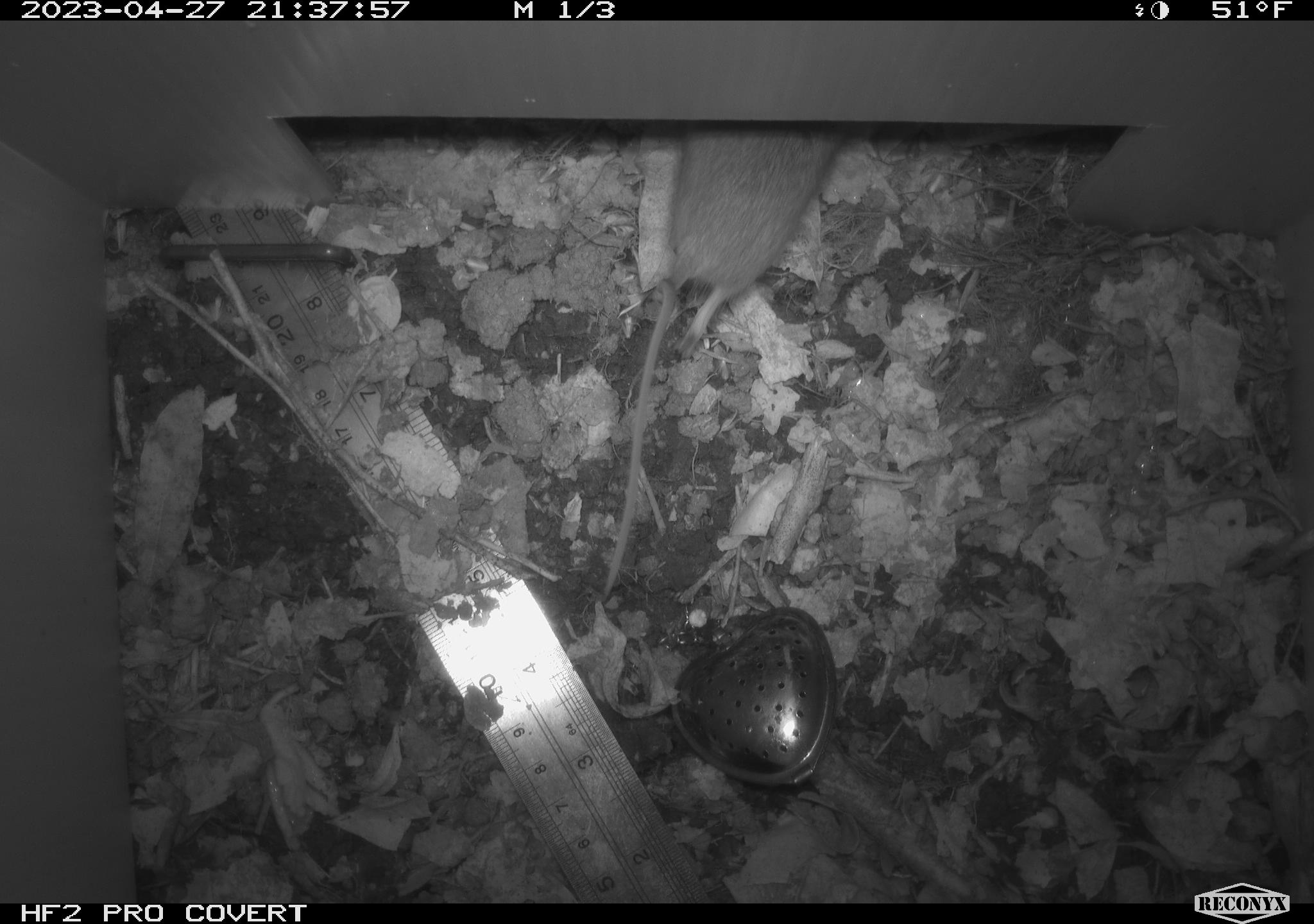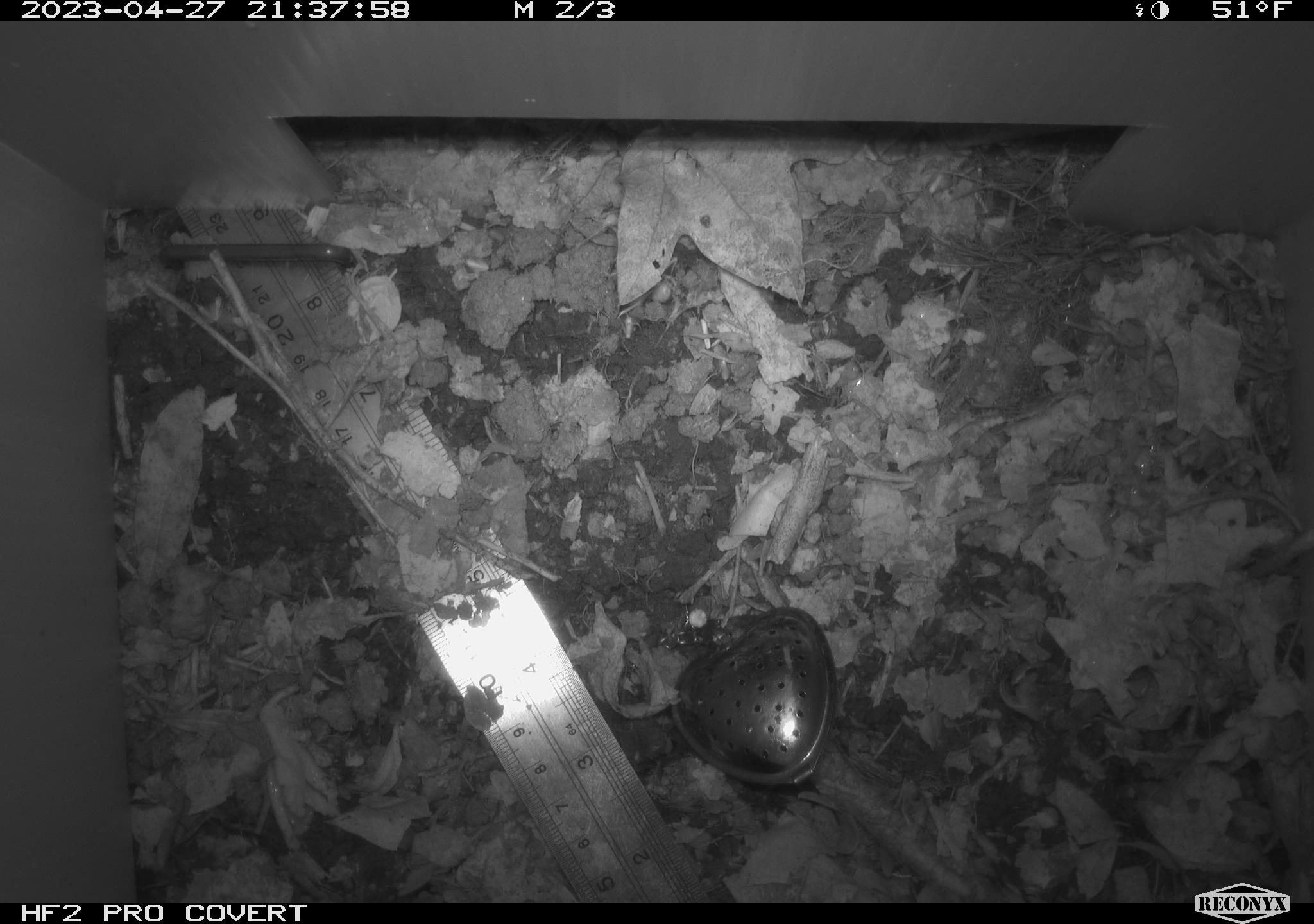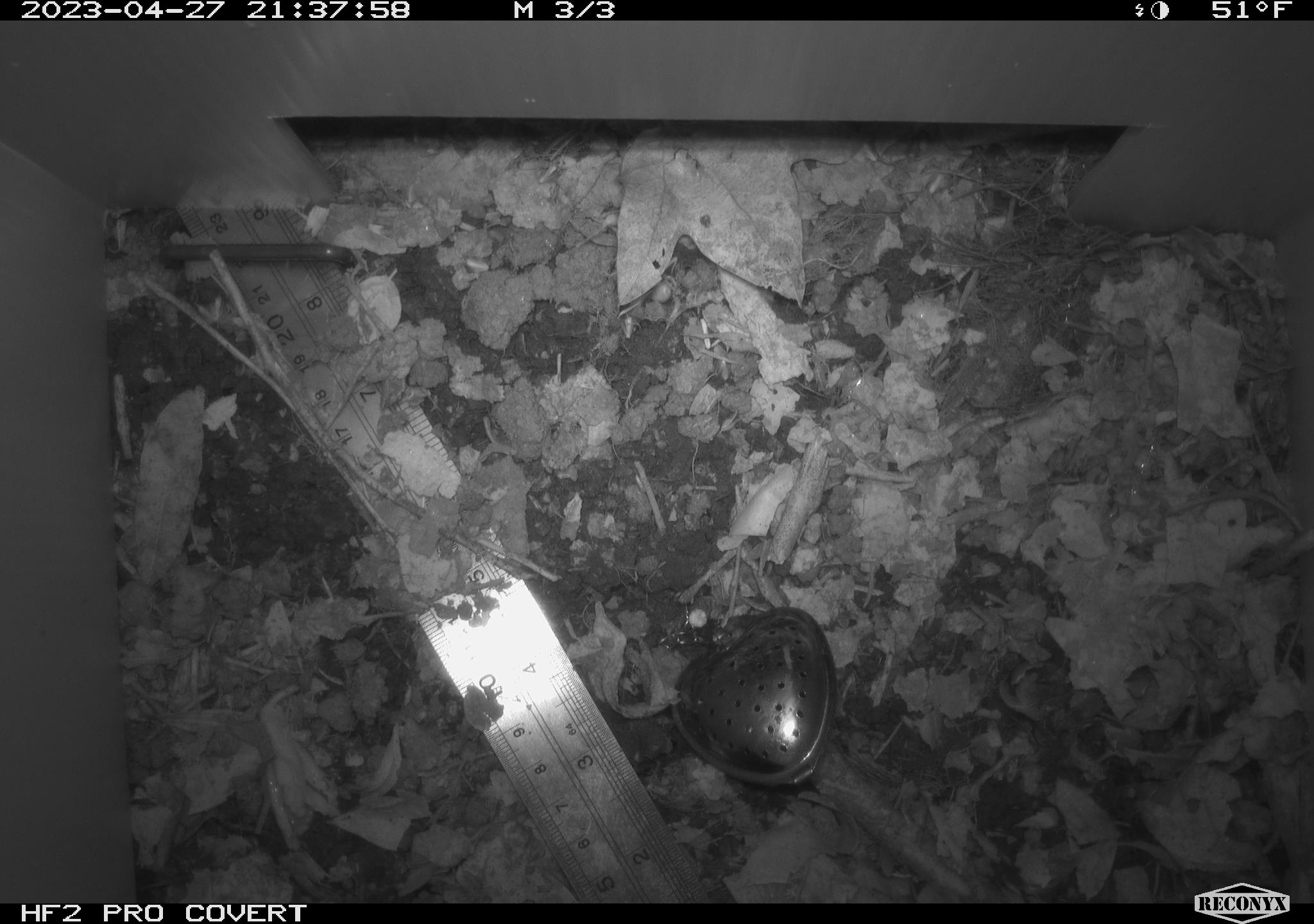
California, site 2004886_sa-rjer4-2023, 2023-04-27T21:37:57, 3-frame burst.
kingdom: Animalia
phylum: Chordata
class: Mammalia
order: Rodentia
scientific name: Rodentia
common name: mouse species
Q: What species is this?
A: Mouse species (Rodentia).